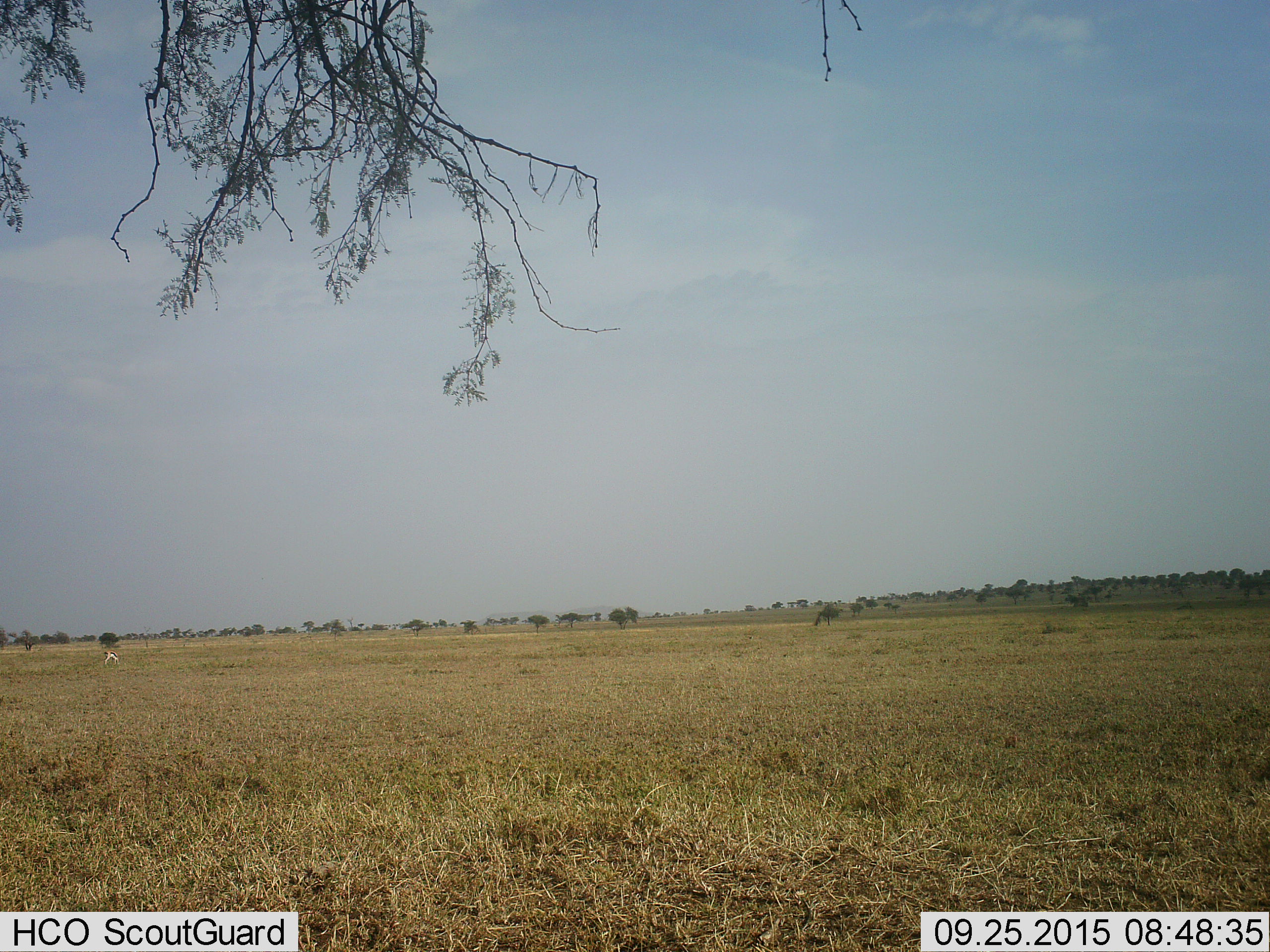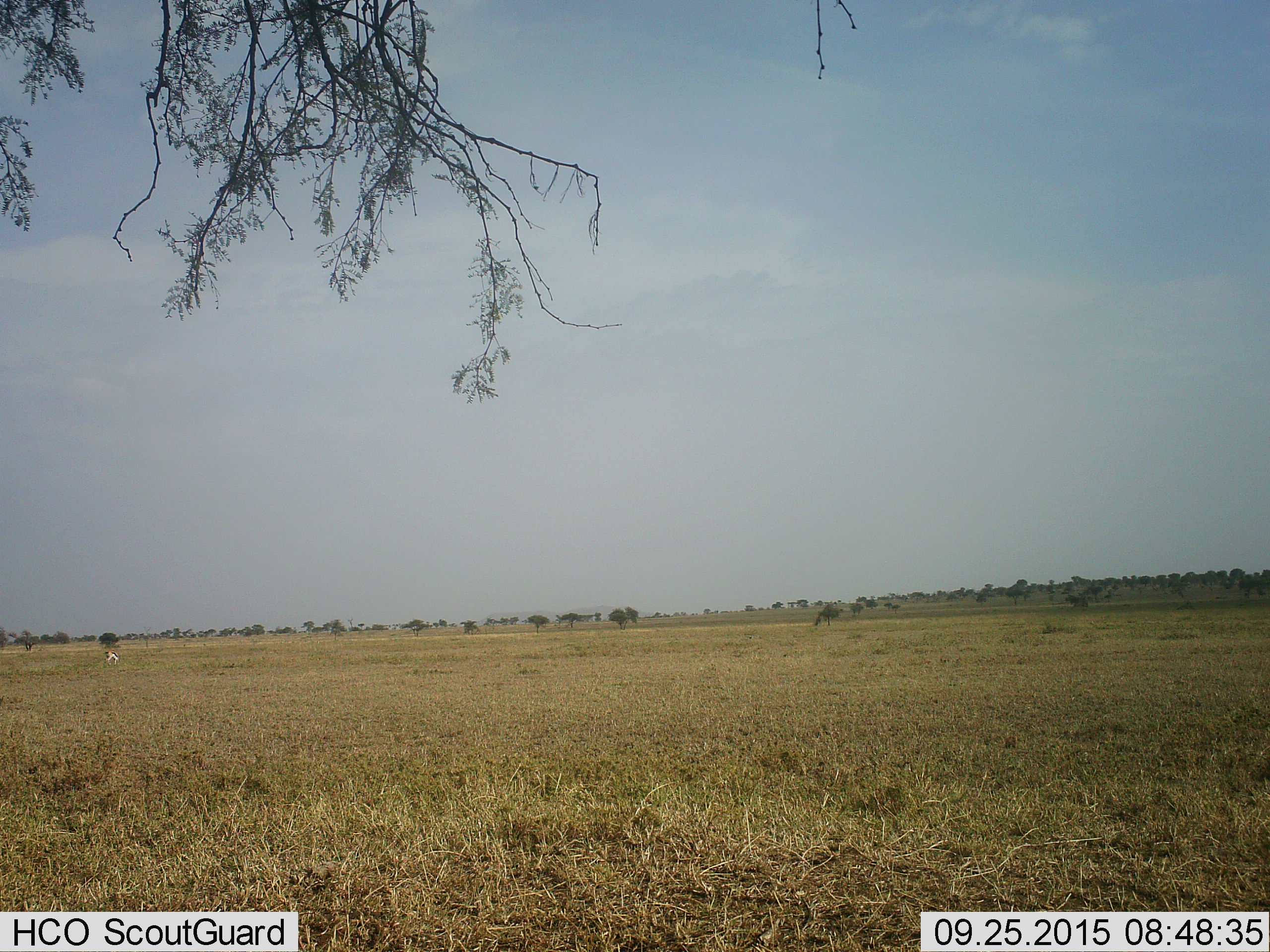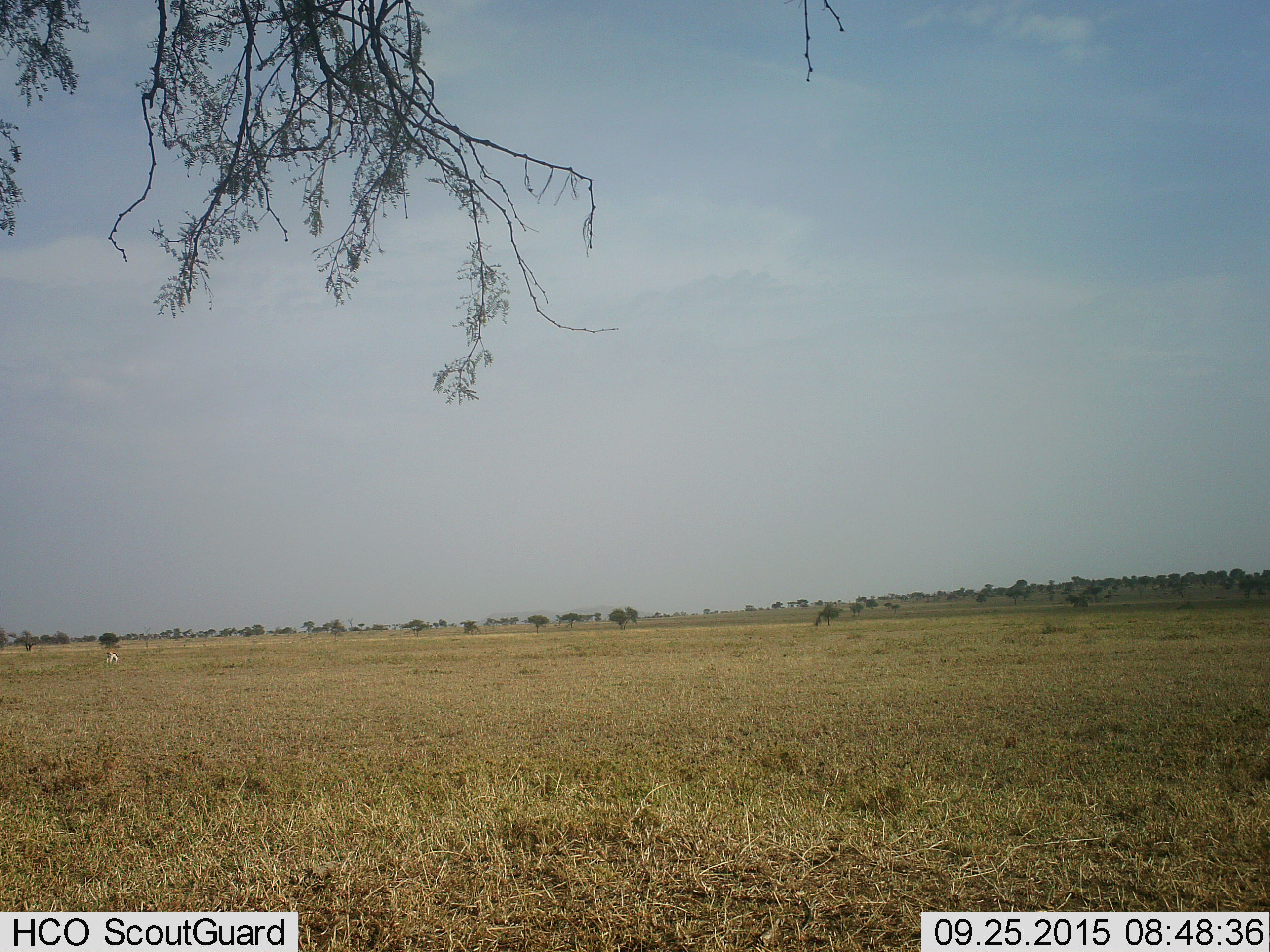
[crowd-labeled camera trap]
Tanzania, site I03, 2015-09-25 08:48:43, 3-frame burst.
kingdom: Animalia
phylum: Chordata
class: Mammalia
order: Artiodactyla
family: Bovidae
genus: Eudorcas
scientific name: Eudorcas thomsonii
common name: thomson's gazelle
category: gazellethomsons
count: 1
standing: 17%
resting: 0%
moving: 17%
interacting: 0%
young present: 0%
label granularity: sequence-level